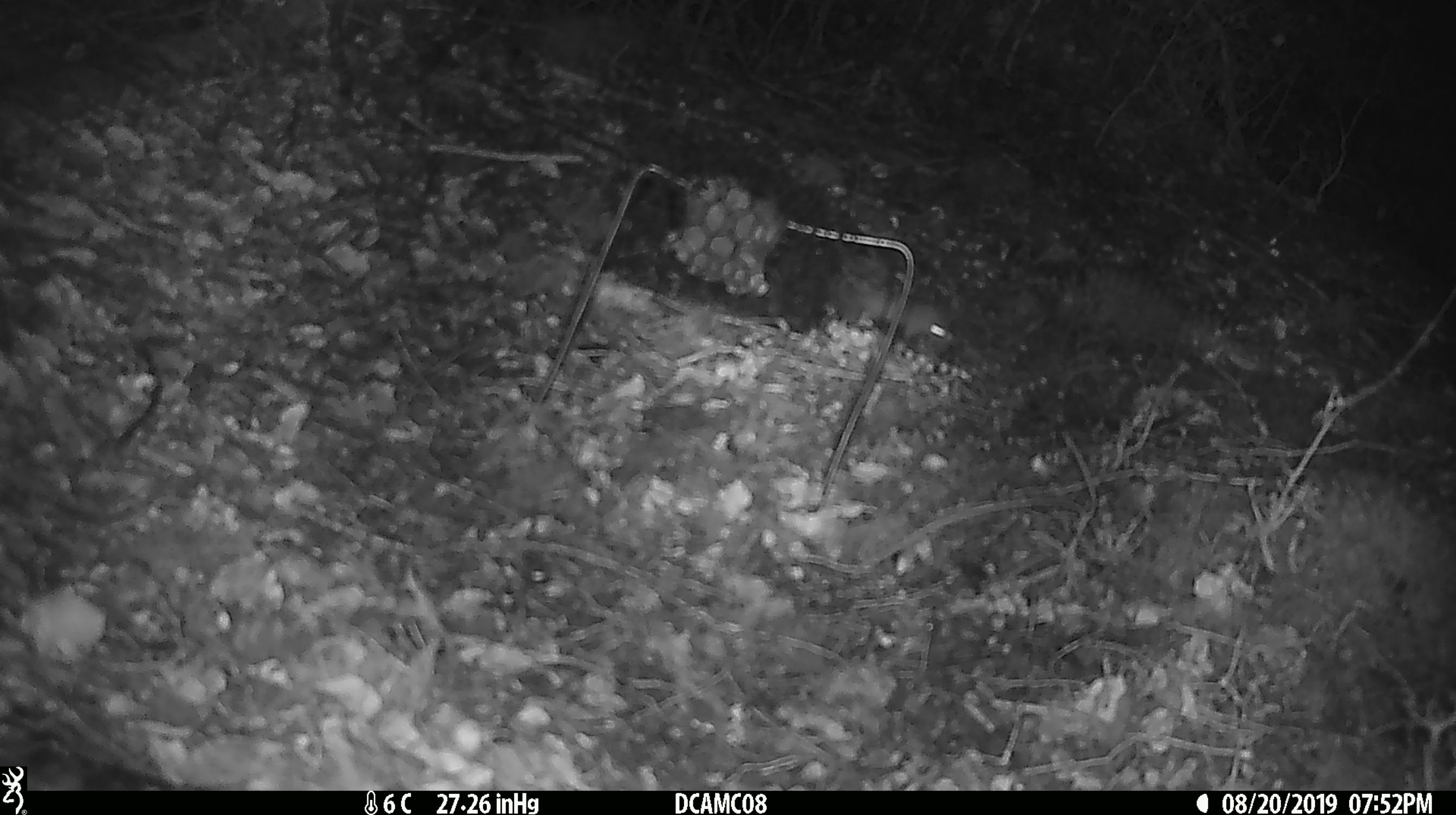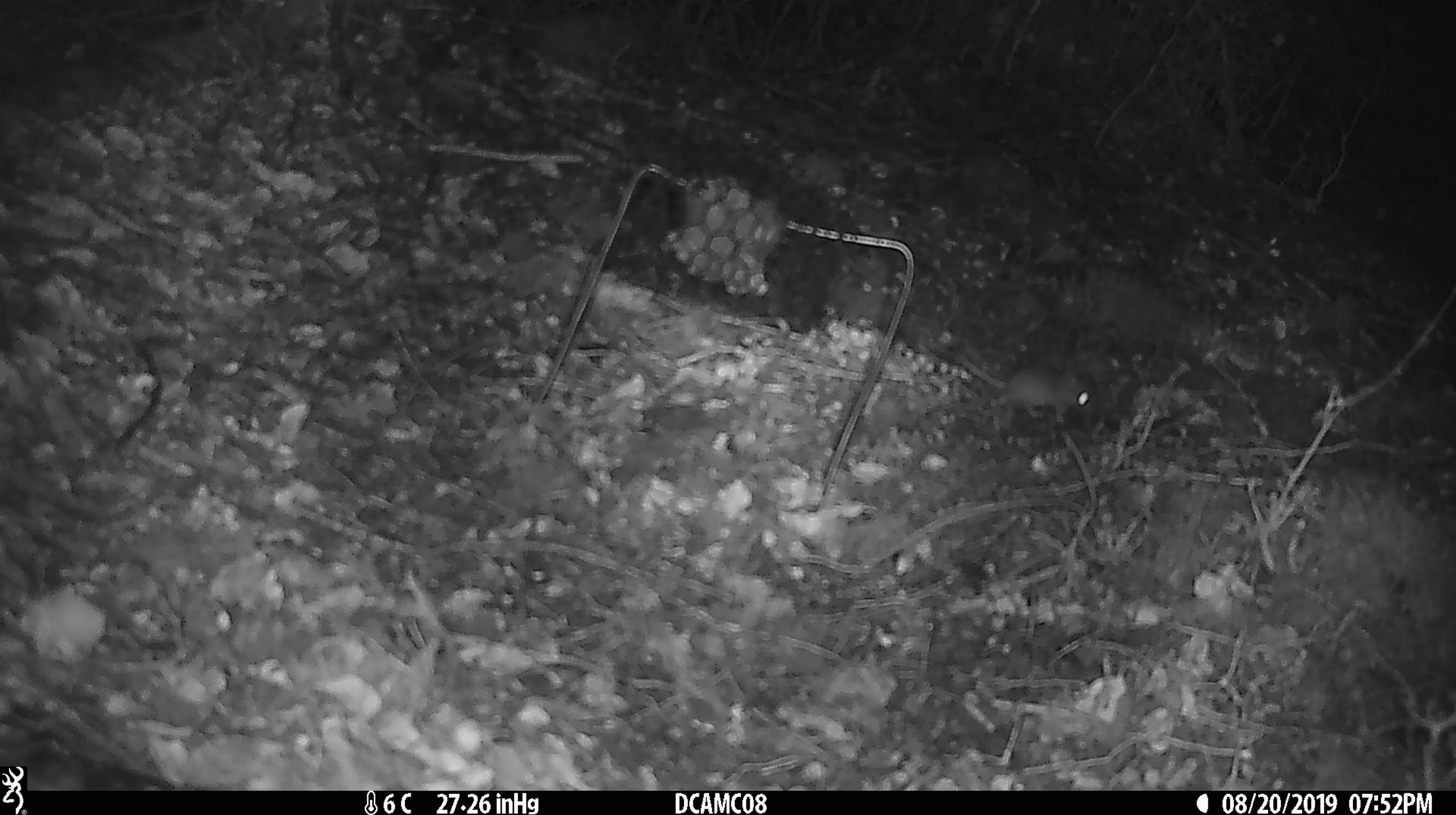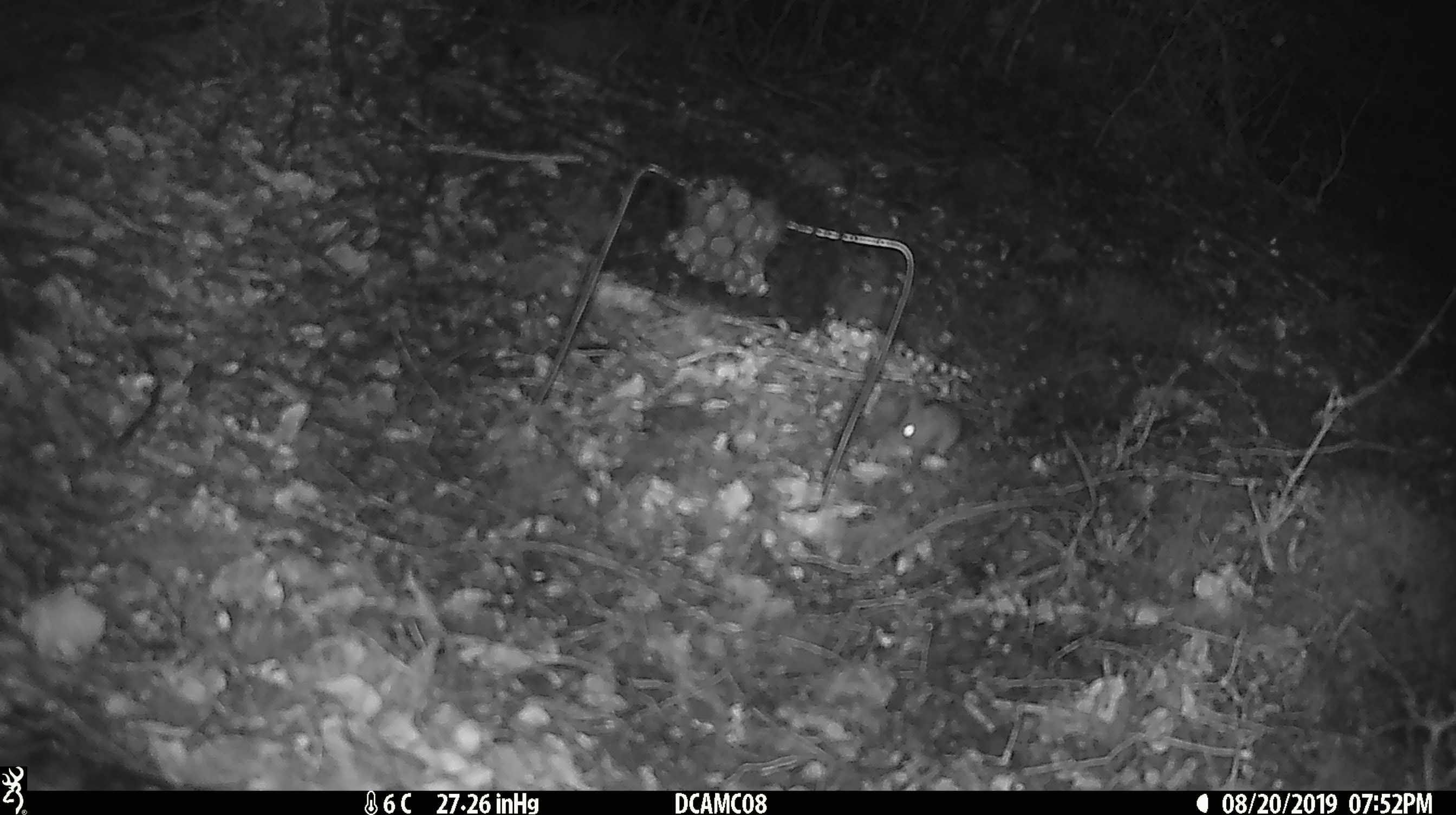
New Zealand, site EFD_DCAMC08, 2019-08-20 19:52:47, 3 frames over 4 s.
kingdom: Animalia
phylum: Chordata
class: Mammalia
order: Rodentia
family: Muridae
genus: Mus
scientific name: Mus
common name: mouse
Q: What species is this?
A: Mouse (Mus).